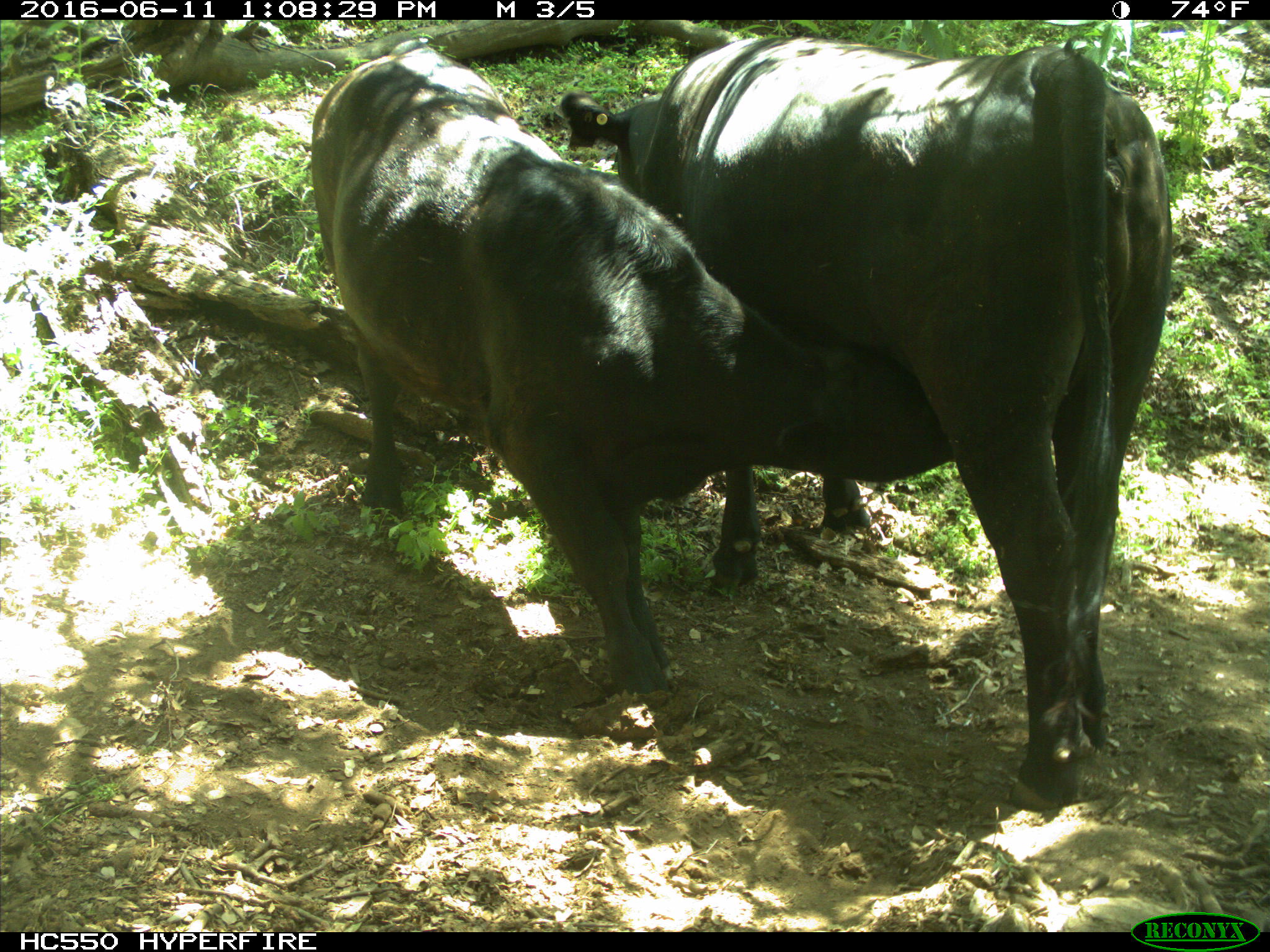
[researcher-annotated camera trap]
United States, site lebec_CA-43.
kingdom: Animalia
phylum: Chordata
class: Mammalia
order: Artiodactyla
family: Bovidae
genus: Bos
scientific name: Bos taurus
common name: domestic cow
Bos taurus (domestic cow).